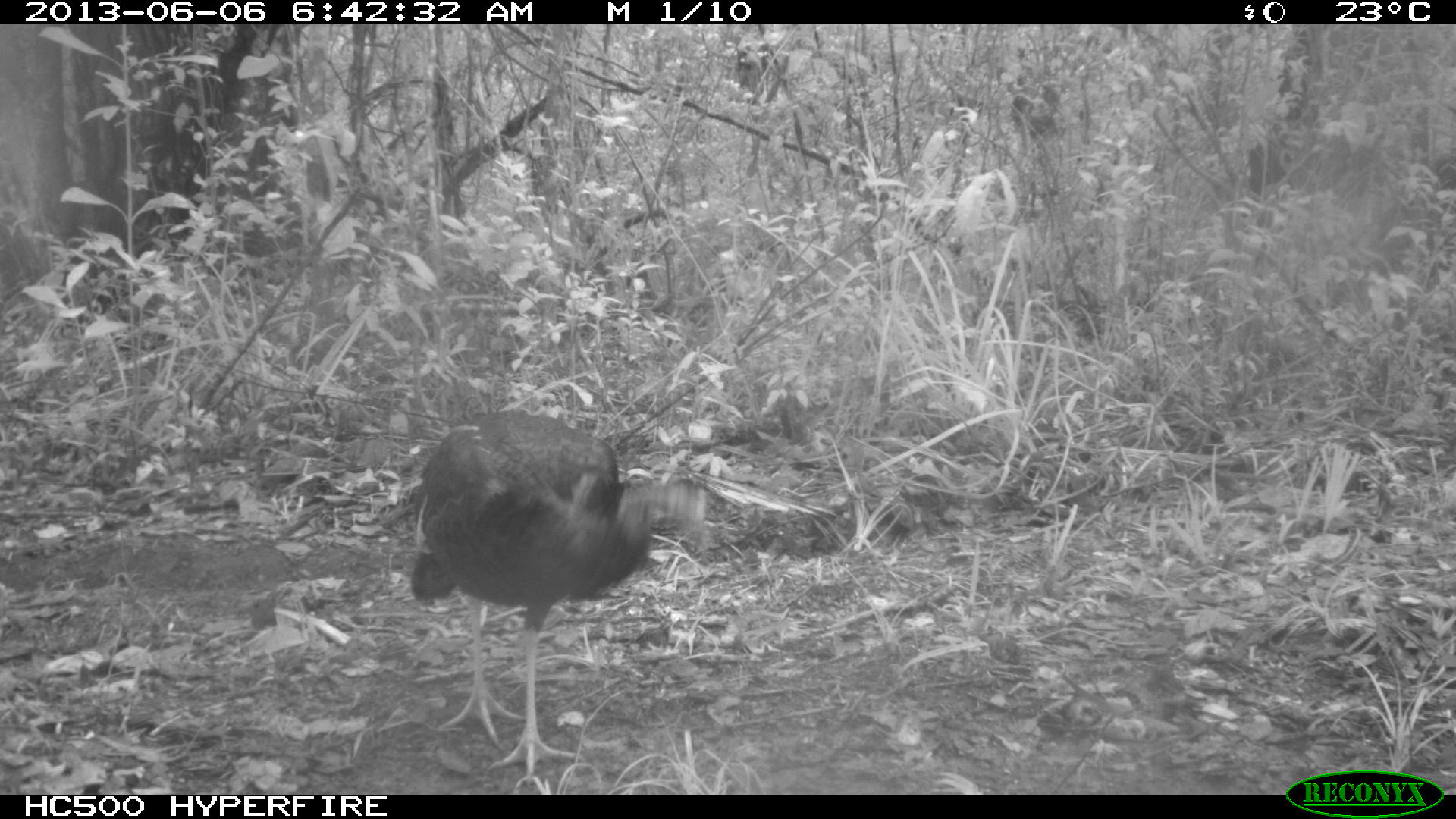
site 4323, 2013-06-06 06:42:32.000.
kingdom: Animalia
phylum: Chordata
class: Aves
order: Galliformes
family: Phasianidae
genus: Meleagris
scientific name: Meleagris ocellata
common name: ocellated turkey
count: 1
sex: male